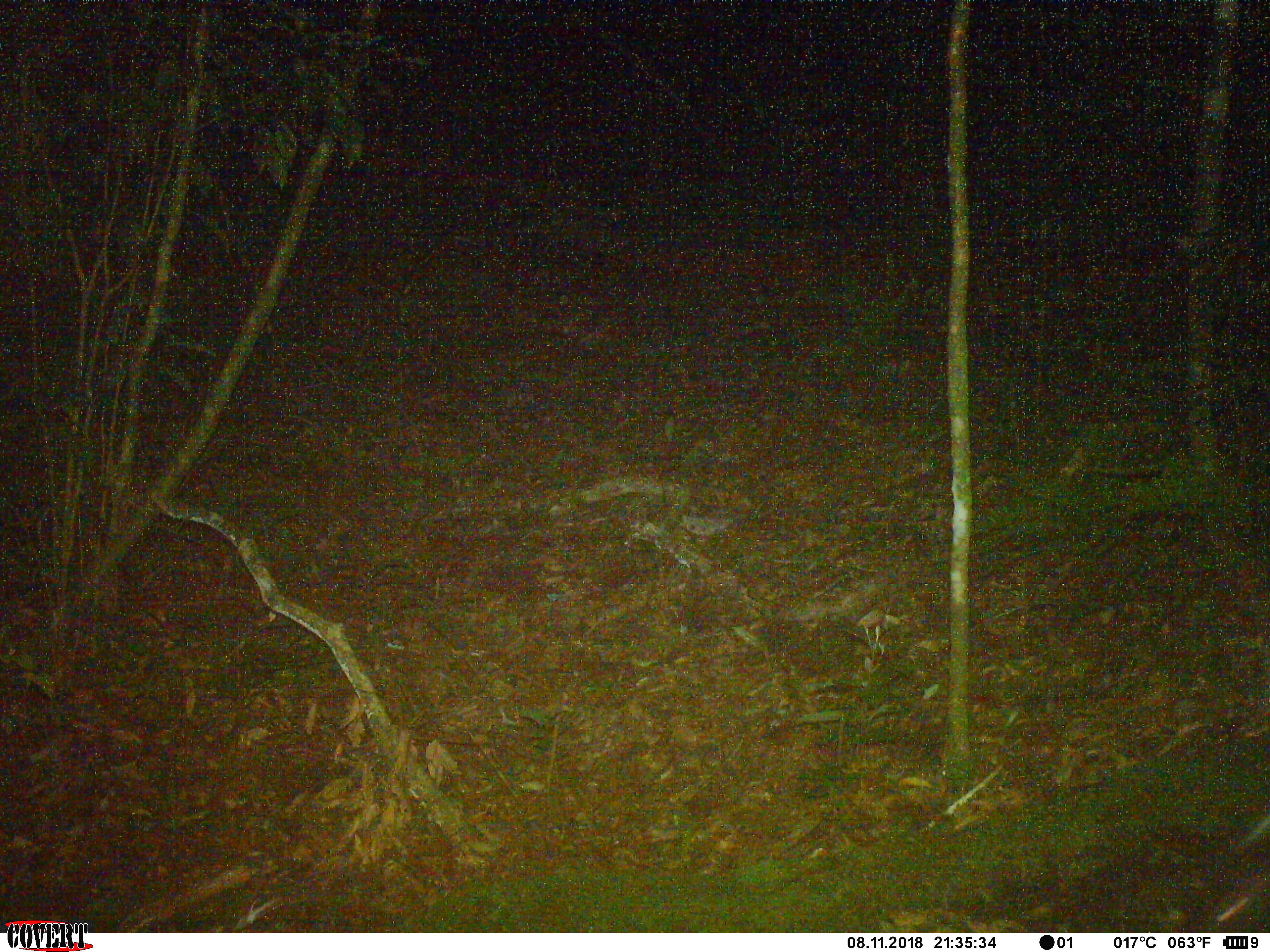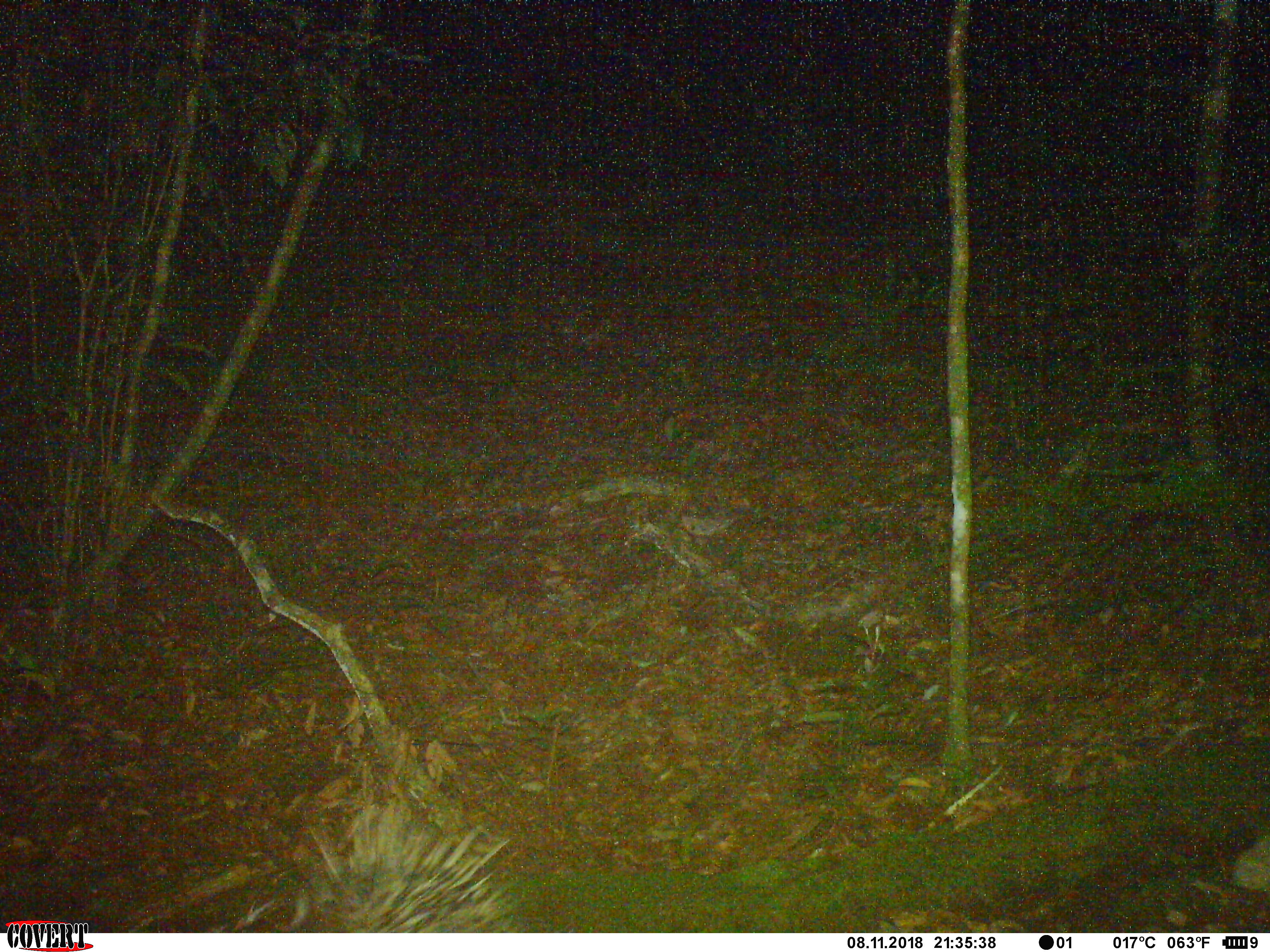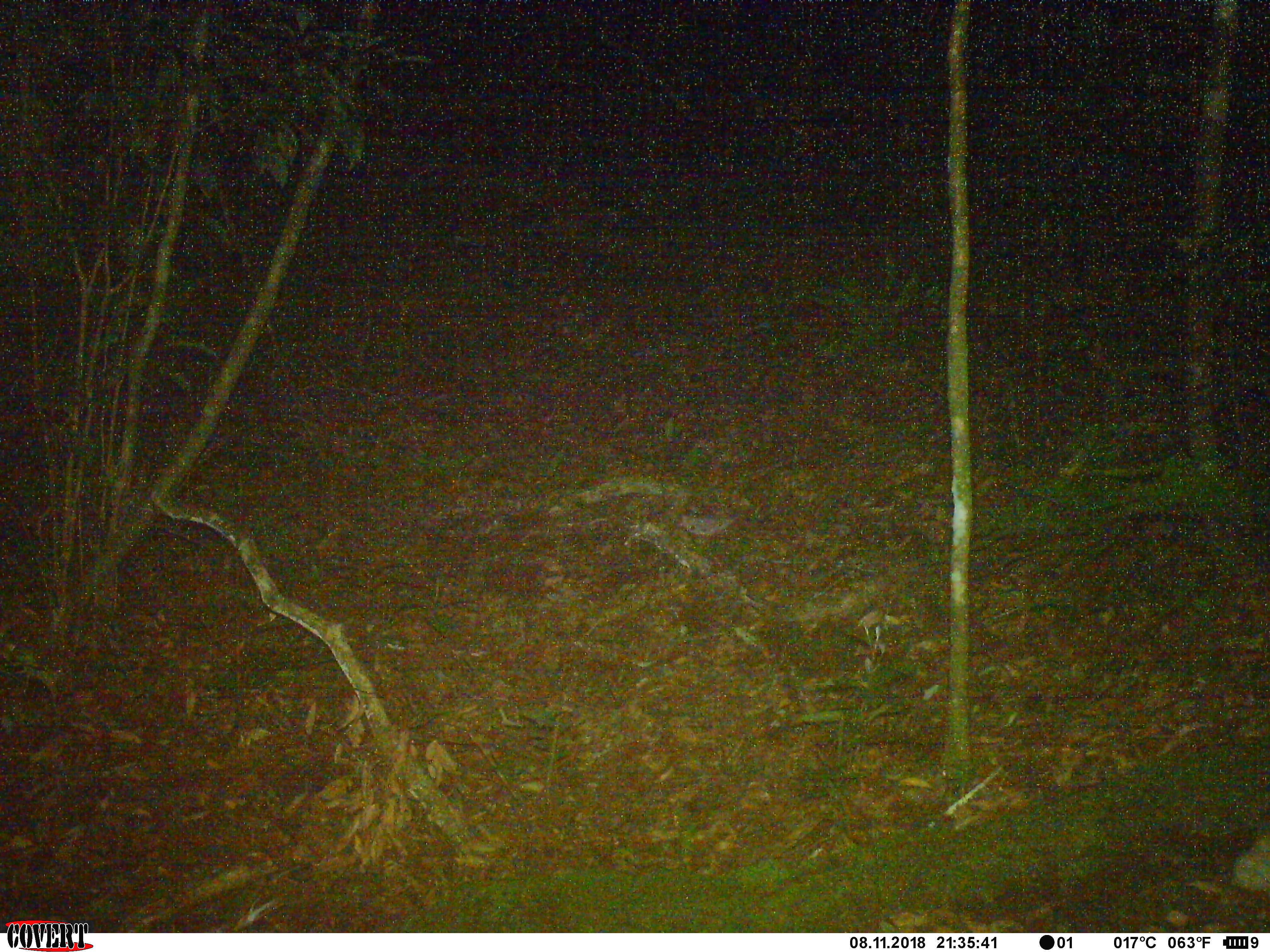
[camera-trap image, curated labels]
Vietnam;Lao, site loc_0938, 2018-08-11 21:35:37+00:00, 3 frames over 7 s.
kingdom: Animalia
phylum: Chordata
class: Mammalia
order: Rodentia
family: Hystricidae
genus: Hystrix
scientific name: Hystrix brachyura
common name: malayan porcupine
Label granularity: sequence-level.